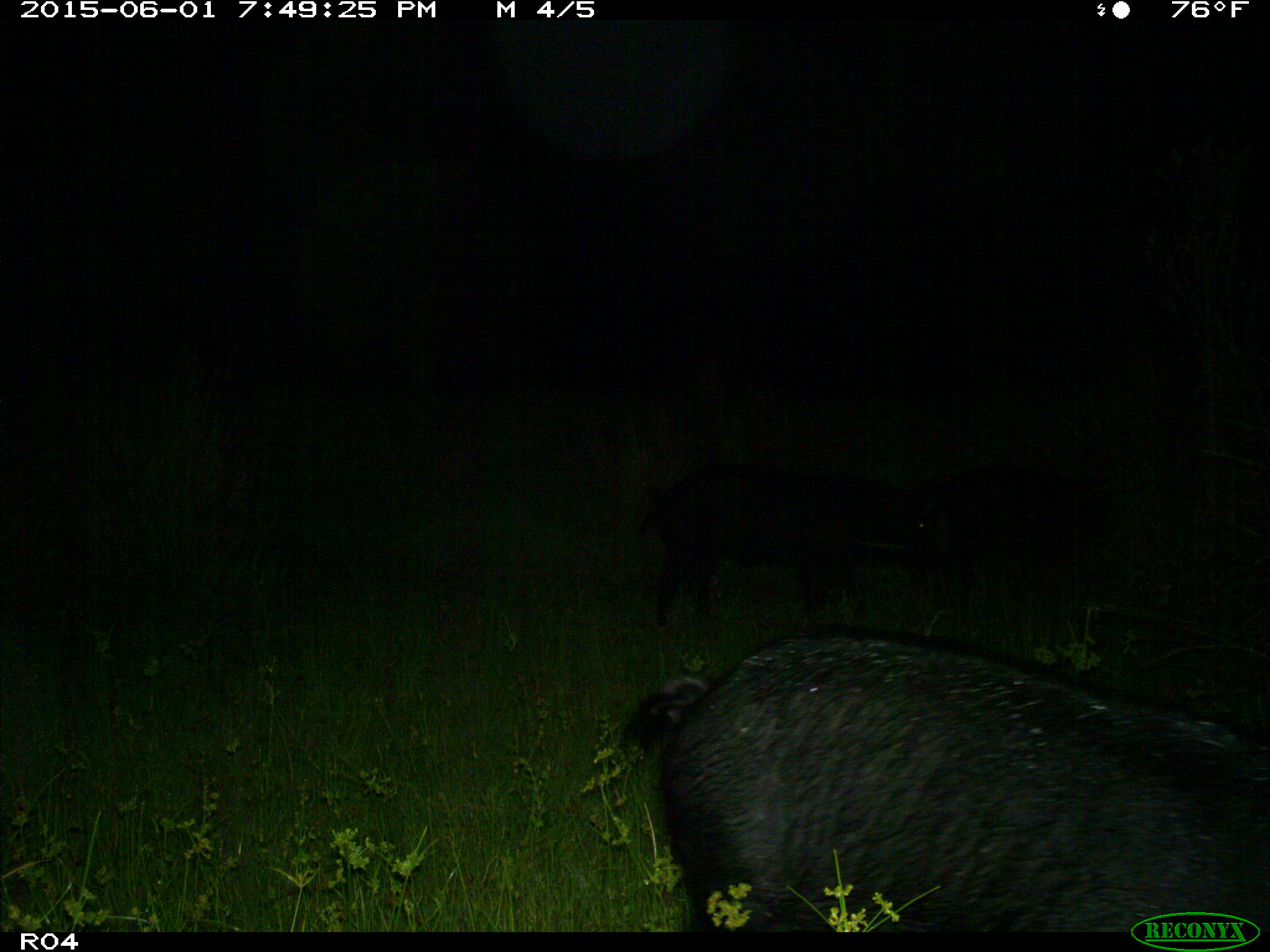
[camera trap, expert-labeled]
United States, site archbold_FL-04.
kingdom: Animalia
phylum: Chordata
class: Mammalia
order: Artiodactyla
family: Suidae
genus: Sus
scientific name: Sus scrofa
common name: wild boar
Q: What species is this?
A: Sus scrofa (wild boar).